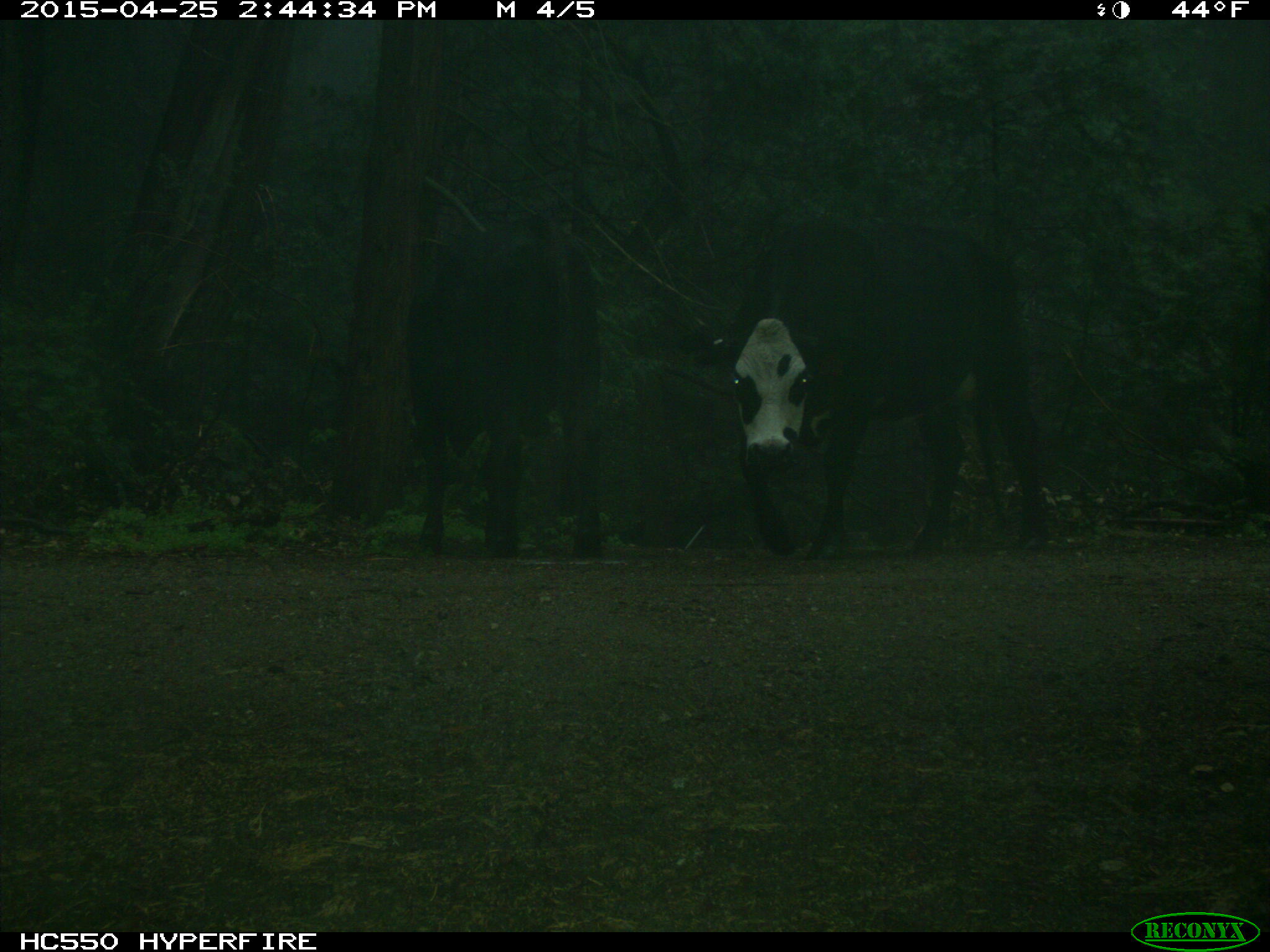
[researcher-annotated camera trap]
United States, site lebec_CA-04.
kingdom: Animalia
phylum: Chordata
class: Mammalia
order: Artiodactyla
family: Bovidae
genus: Bos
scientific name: Bos taurus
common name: domestic cow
Bos taurus (domestic cow).